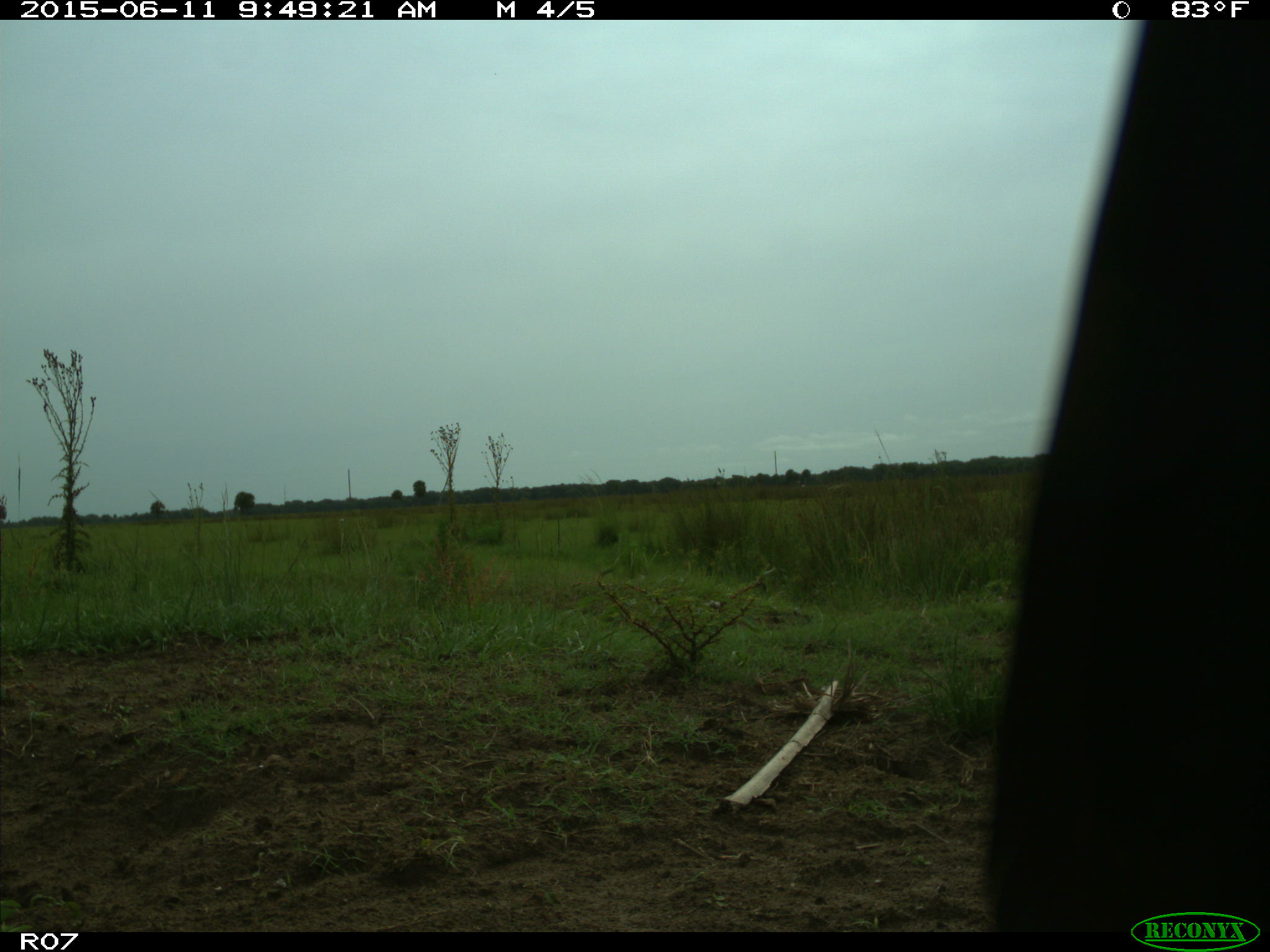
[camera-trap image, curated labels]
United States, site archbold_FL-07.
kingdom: Animalia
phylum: Chordata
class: Mammalia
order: Artiodactyla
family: Bovidae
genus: Bos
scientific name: Bos taurus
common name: domestic cow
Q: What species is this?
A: Bos taurus (domestic cow).